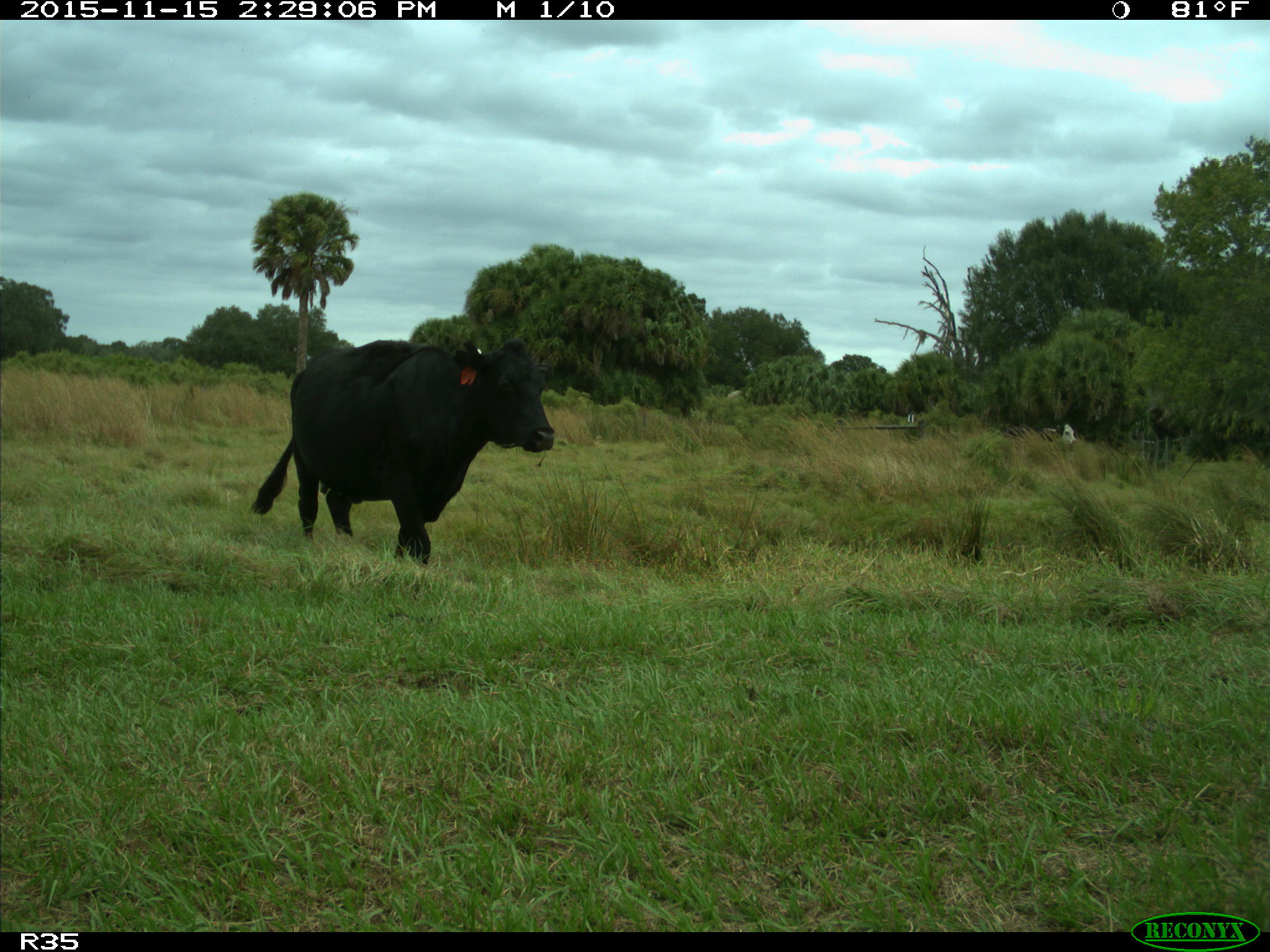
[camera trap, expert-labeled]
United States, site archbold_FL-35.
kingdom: Animalia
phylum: Chordata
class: Mammalia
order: Artiodactyla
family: Bovidae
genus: Bos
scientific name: Bos taurus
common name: domestic cow